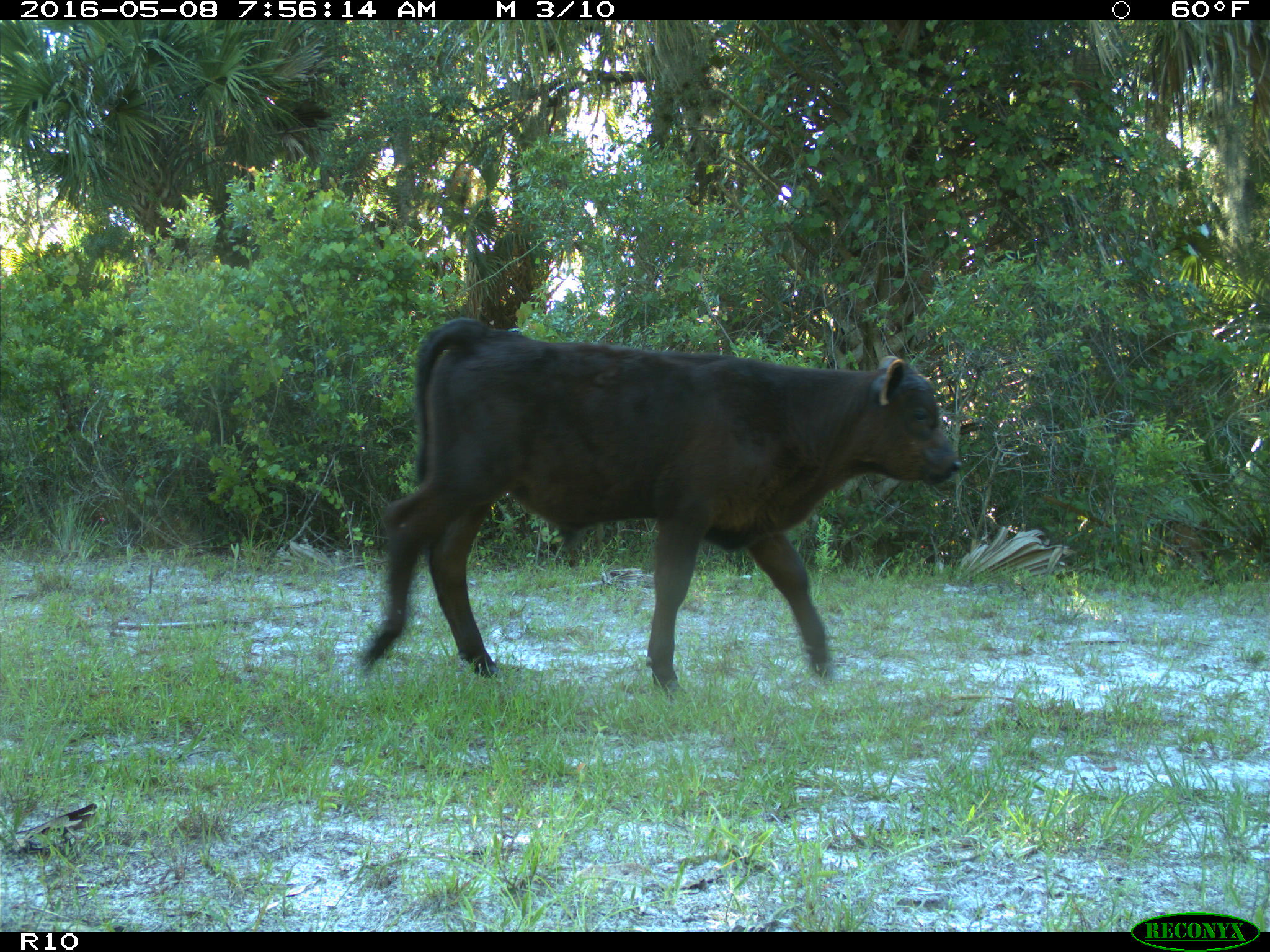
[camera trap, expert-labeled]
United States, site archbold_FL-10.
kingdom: Animalia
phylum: Chordata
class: Mammalia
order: Artiodactyla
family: Bovidae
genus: Bos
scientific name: Bos taurus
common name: domestic cow